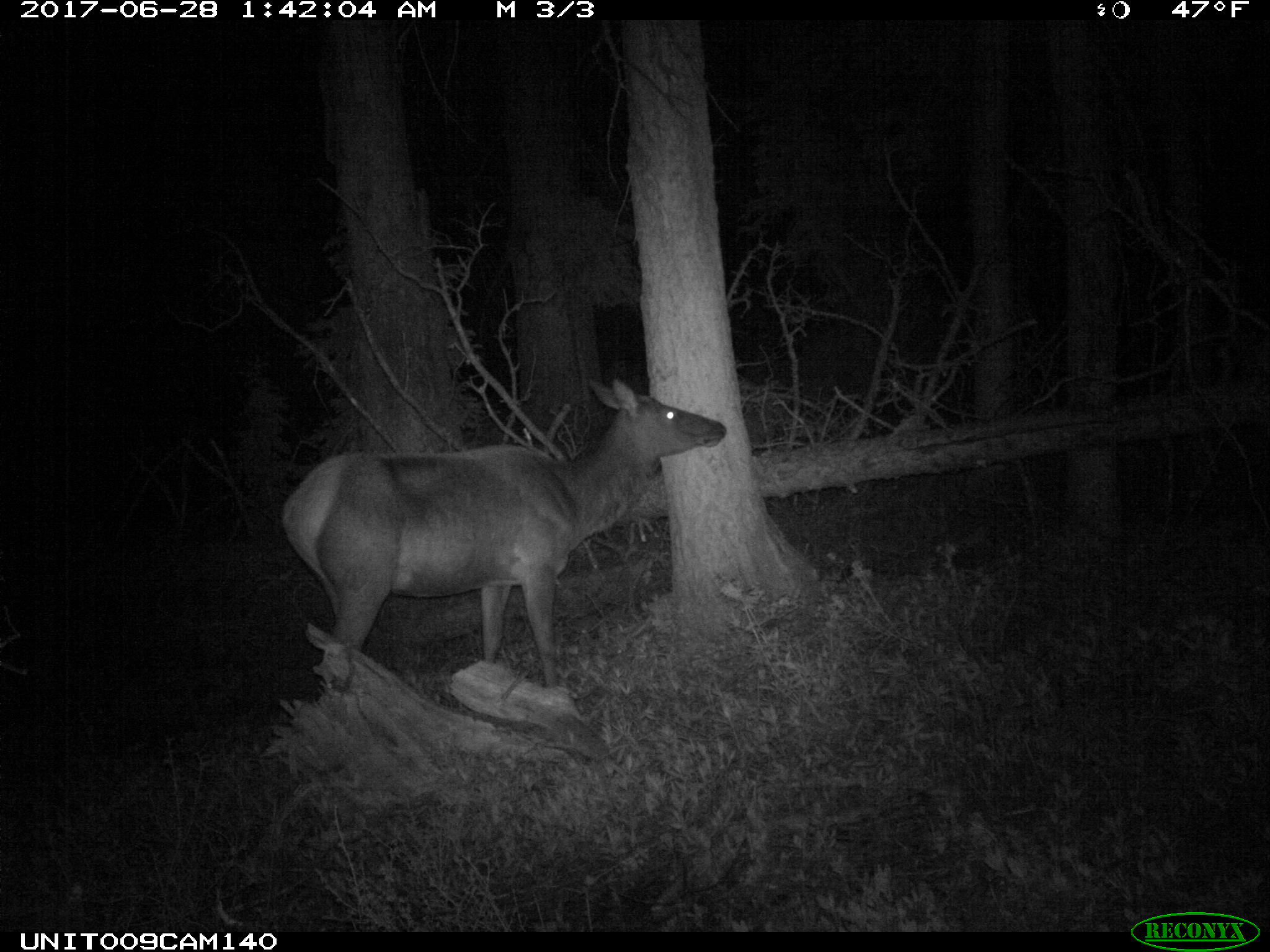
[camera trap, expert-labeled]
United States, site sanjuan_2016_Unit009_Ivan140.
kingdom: Animalia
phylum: Chordata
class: Mammalia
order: Artiodactyla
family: Cervidae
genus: Cervus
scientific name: Cervus elaphus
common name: red deer